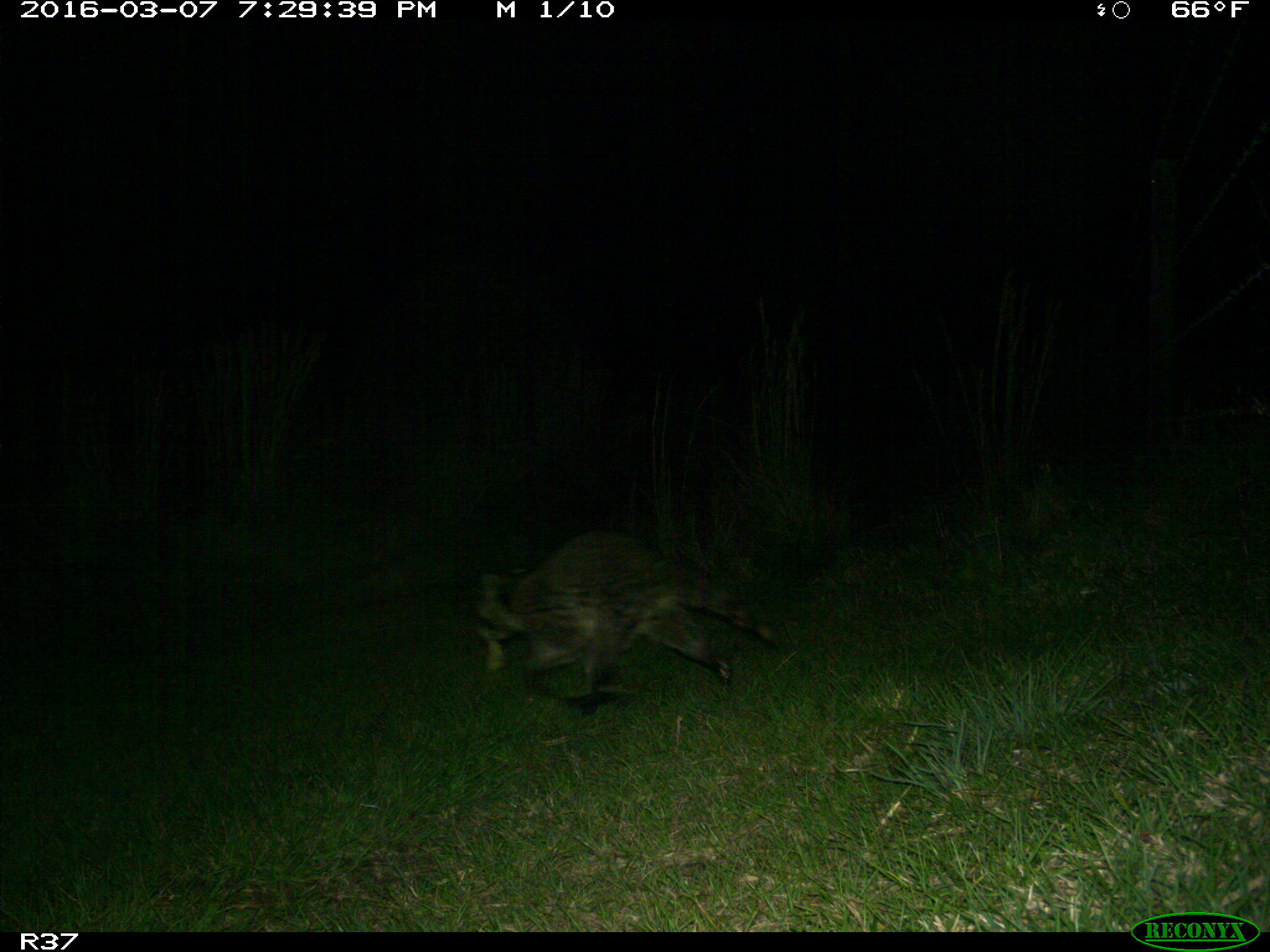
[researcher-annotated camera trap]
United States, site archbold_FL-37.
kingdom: Animalia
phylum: Chordata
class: Mammalia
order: Carnivora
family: Procyonidae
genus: Procyon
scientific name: Procyon lotor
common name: common raccoon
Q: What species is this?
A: Procyon lotor (common raccoon).